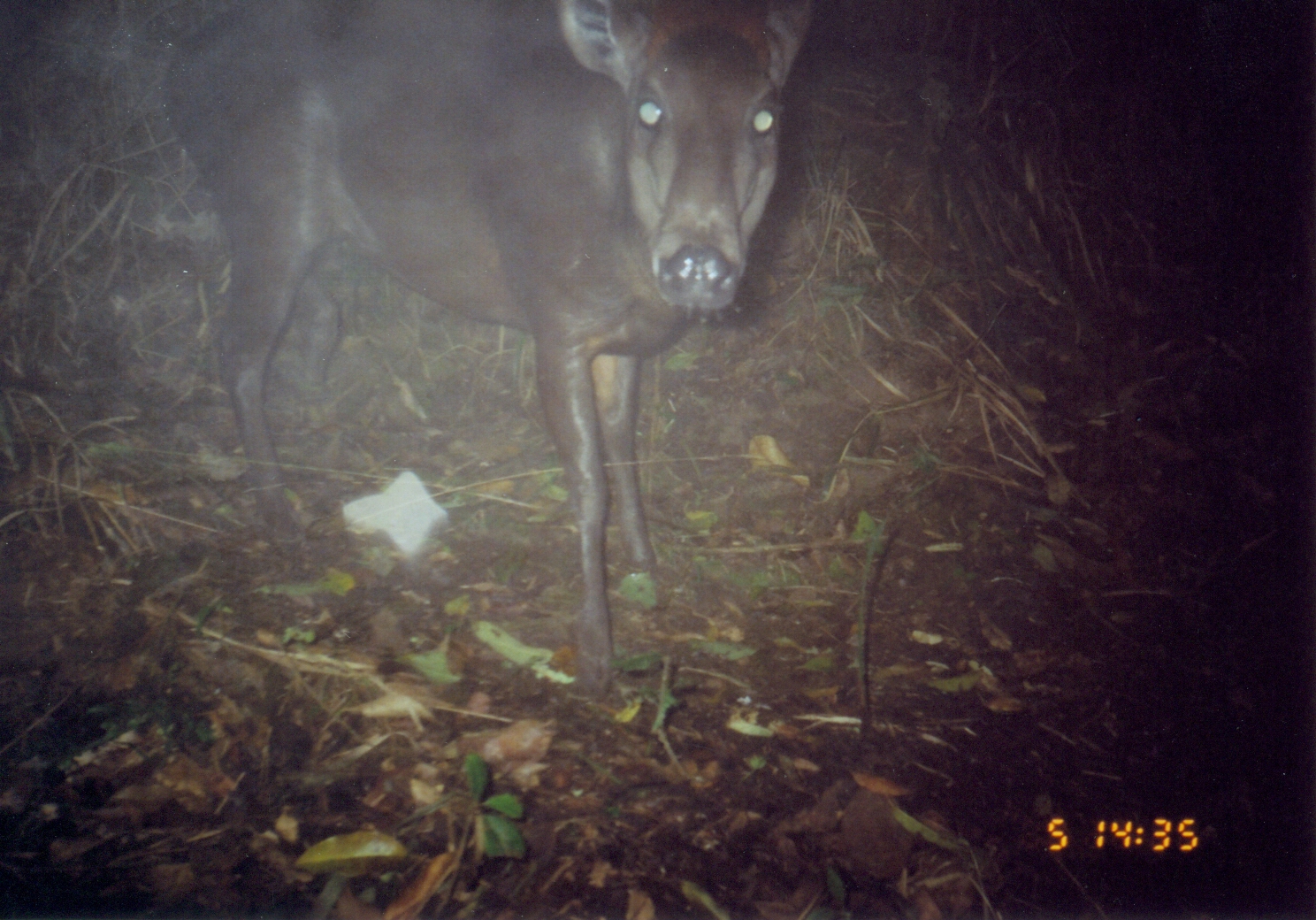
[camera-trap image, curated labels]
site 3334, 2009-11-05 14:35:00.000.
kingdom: Animalia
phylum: Chordata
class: Mammalia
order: Artiodactyla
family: Bovidae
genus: Cephalophus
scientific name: Cephalophus spadix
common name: abbott's duiker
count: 1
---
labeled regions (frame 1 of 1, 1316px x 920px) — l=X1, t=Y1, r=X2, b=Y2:
cephalophus spadix: l=158, t=0, r=815, b=697